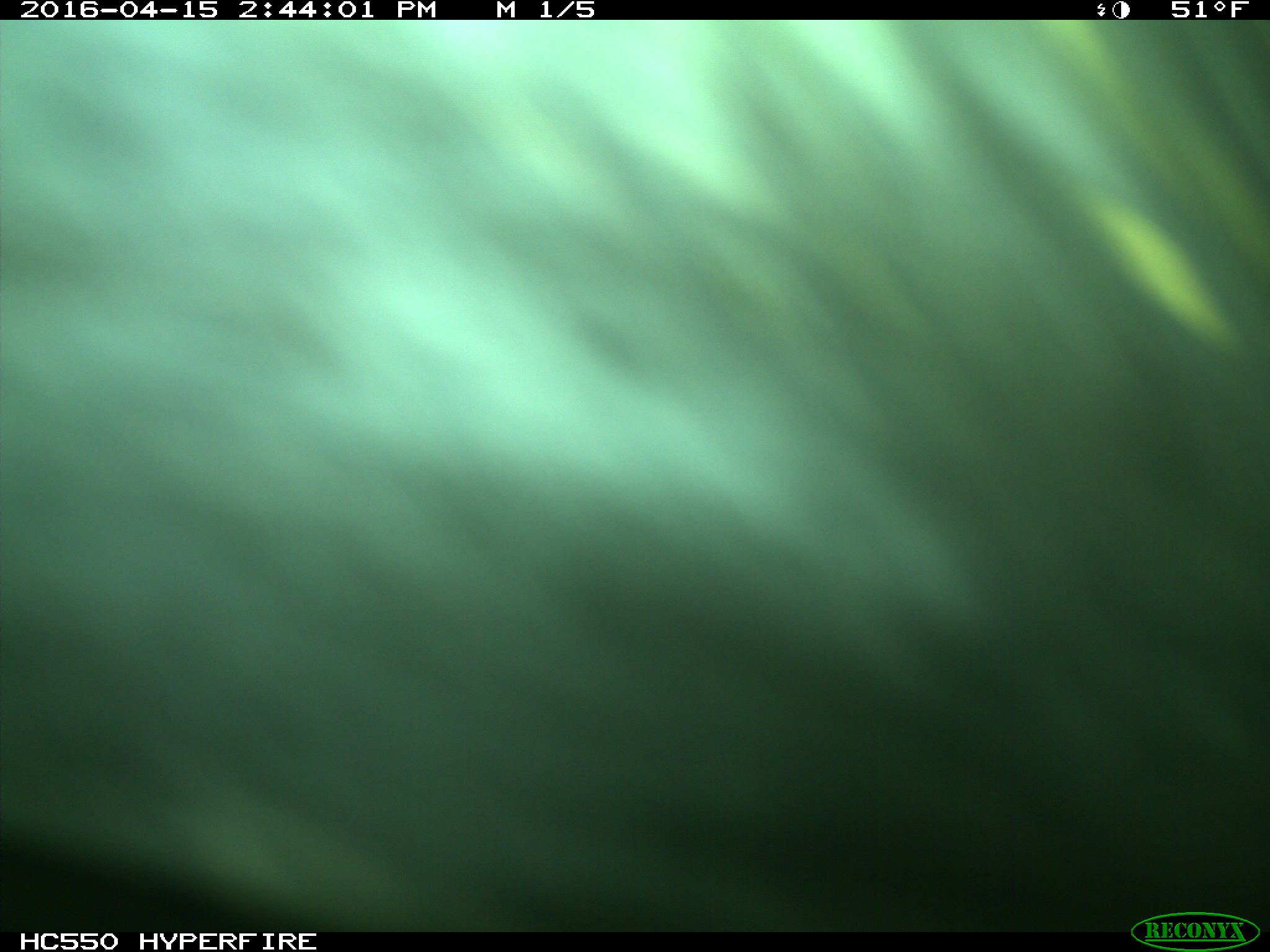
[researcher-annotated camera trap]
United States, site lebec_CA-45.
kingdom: Animalia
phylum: Chordata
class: Mammalia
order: Artiodactyla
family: Bovidae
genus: Bos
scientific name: Bos taurus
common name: domestic cow